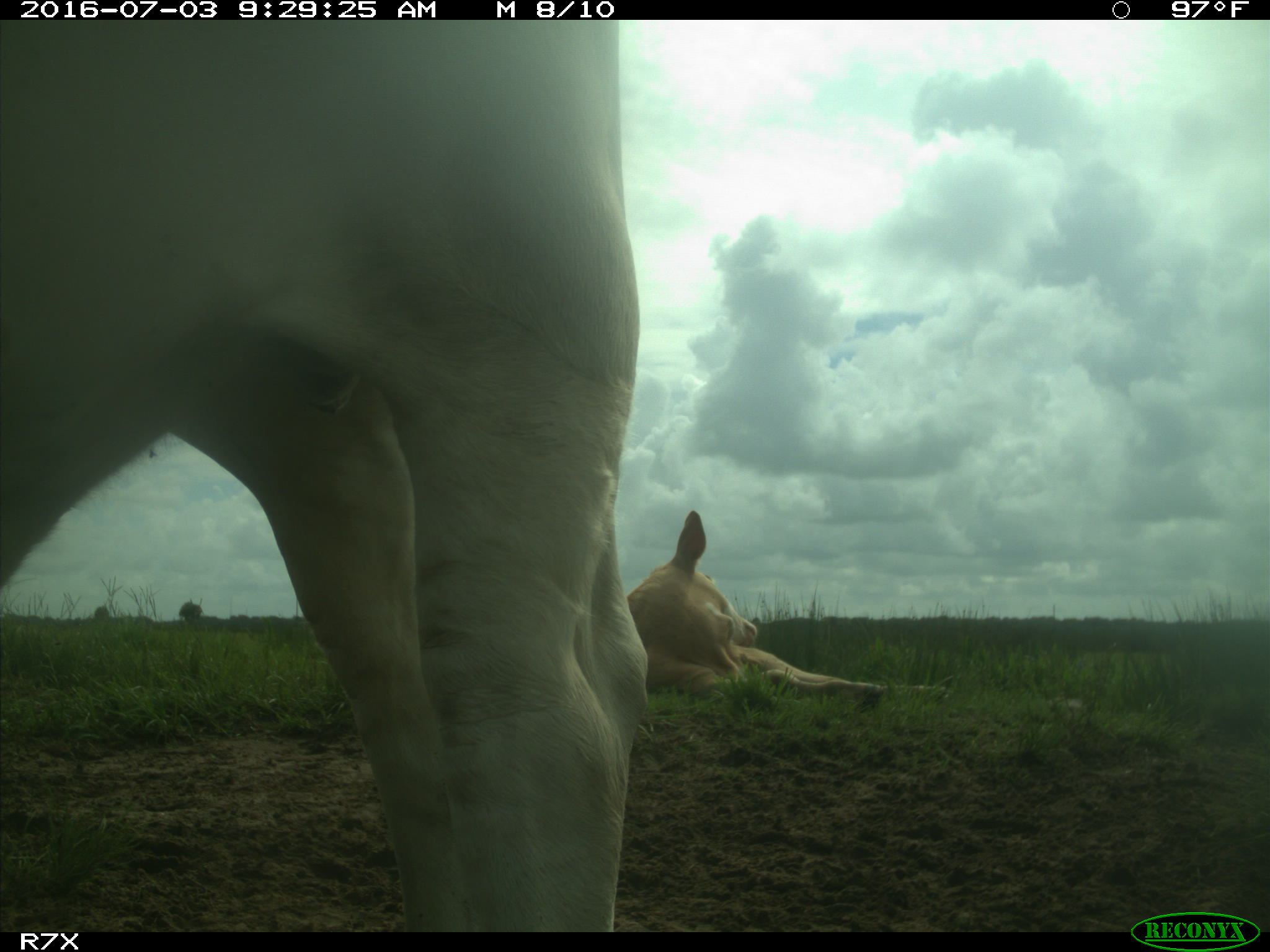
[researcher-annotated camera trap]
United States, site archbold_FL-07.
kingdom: Animalia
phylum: Chordata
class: Mammalia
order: Artiodactyla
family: Bovidae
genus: Bos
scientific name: Bos taurus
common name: domestic cow